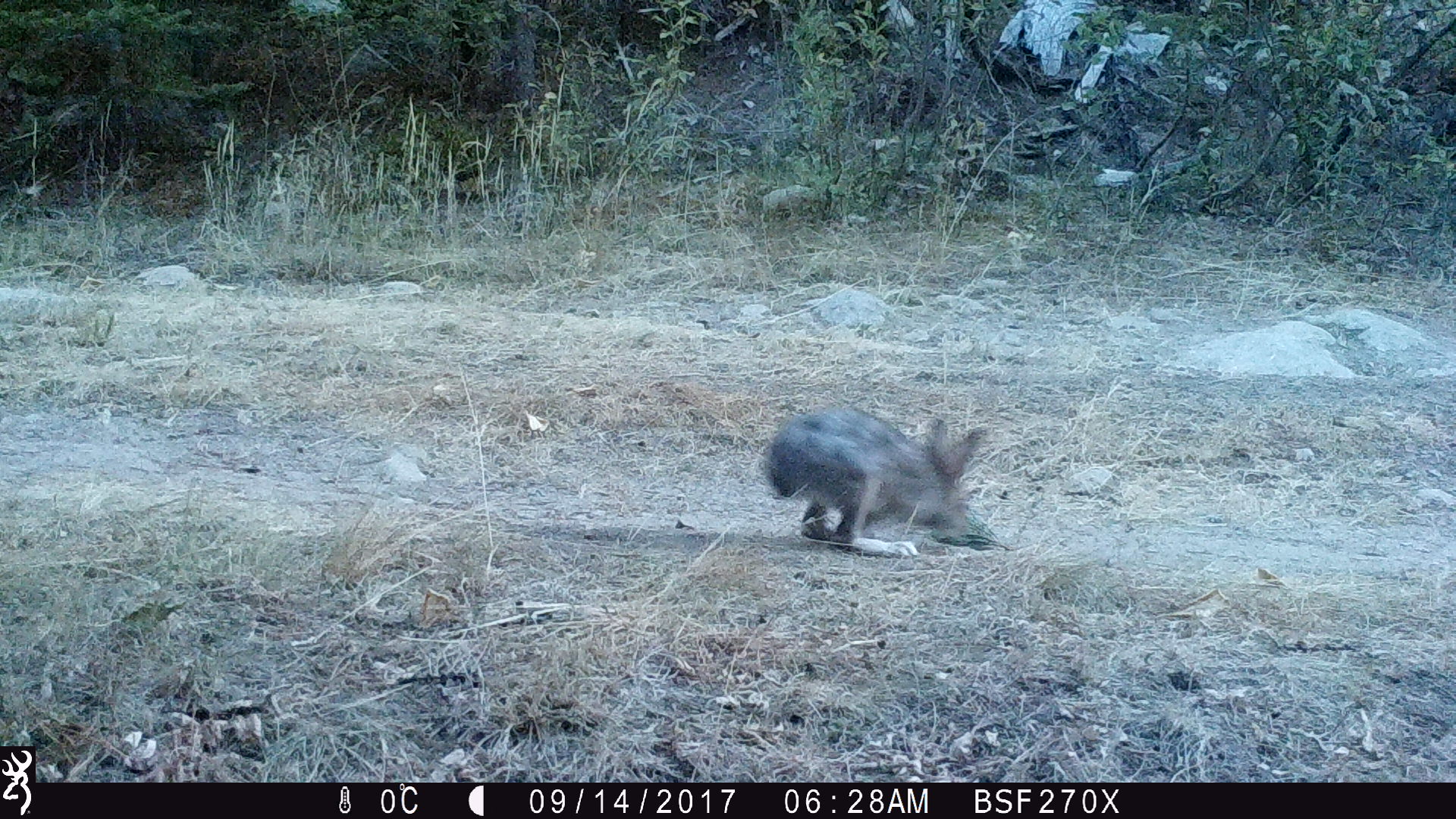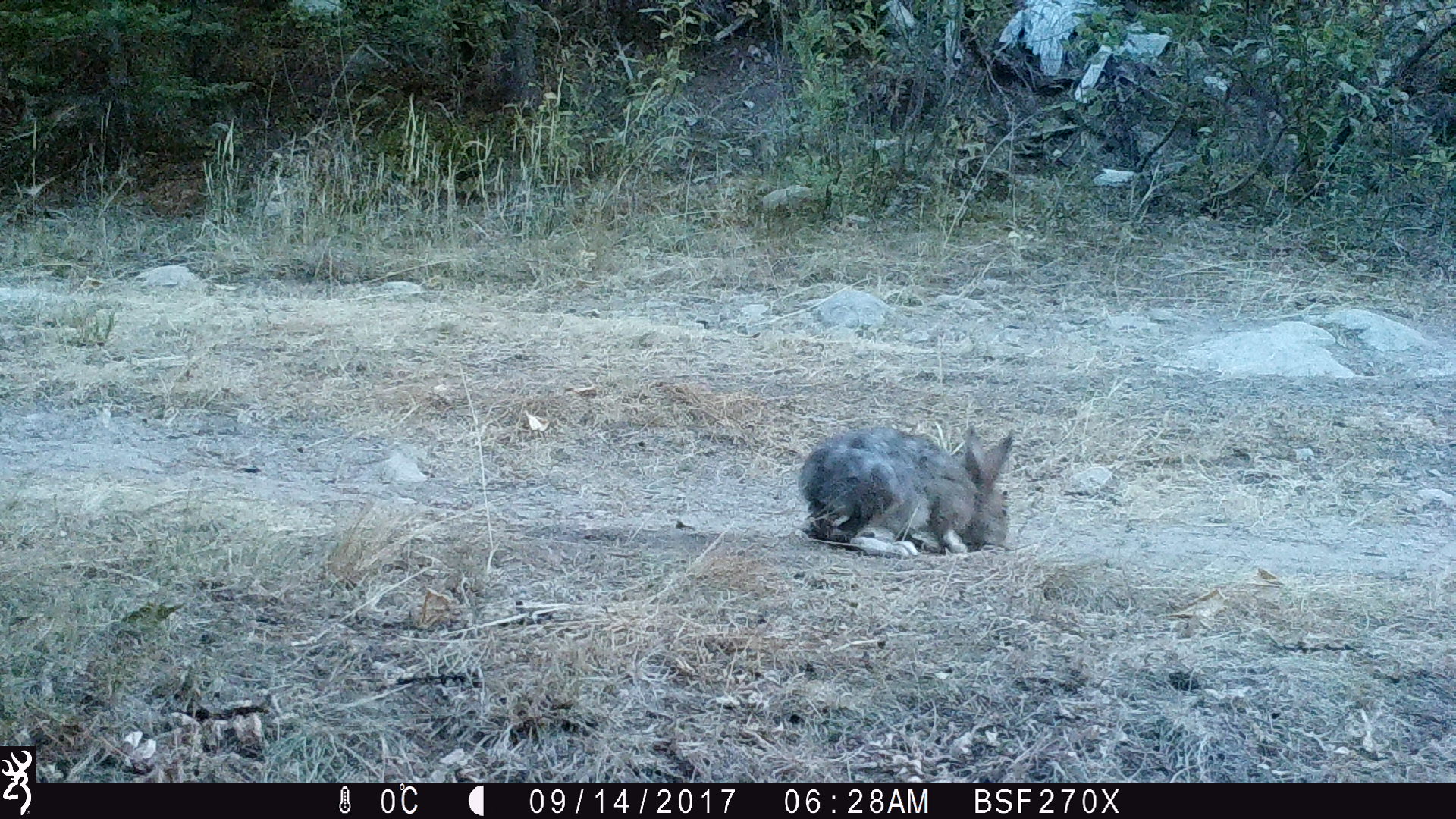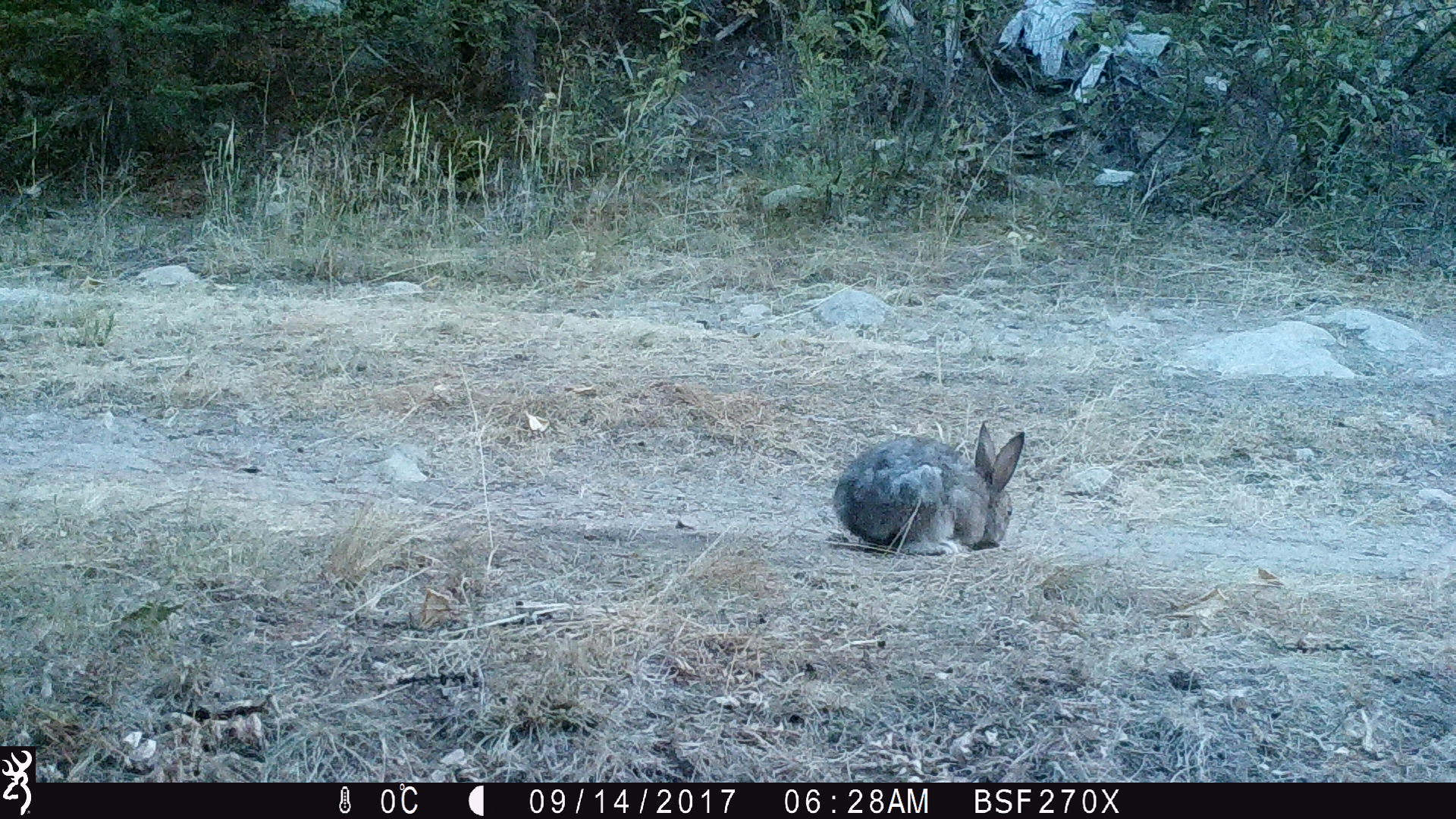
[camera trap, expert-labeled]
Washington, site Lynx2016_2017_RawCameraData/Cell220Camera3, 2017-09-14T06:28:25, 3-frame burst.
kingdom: Animalia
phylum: Chordata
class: Mammalia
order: Lagomorpha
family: Leporidae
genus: Lepus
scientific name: Lepus americanus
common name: snowshoe hare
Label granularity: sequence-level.